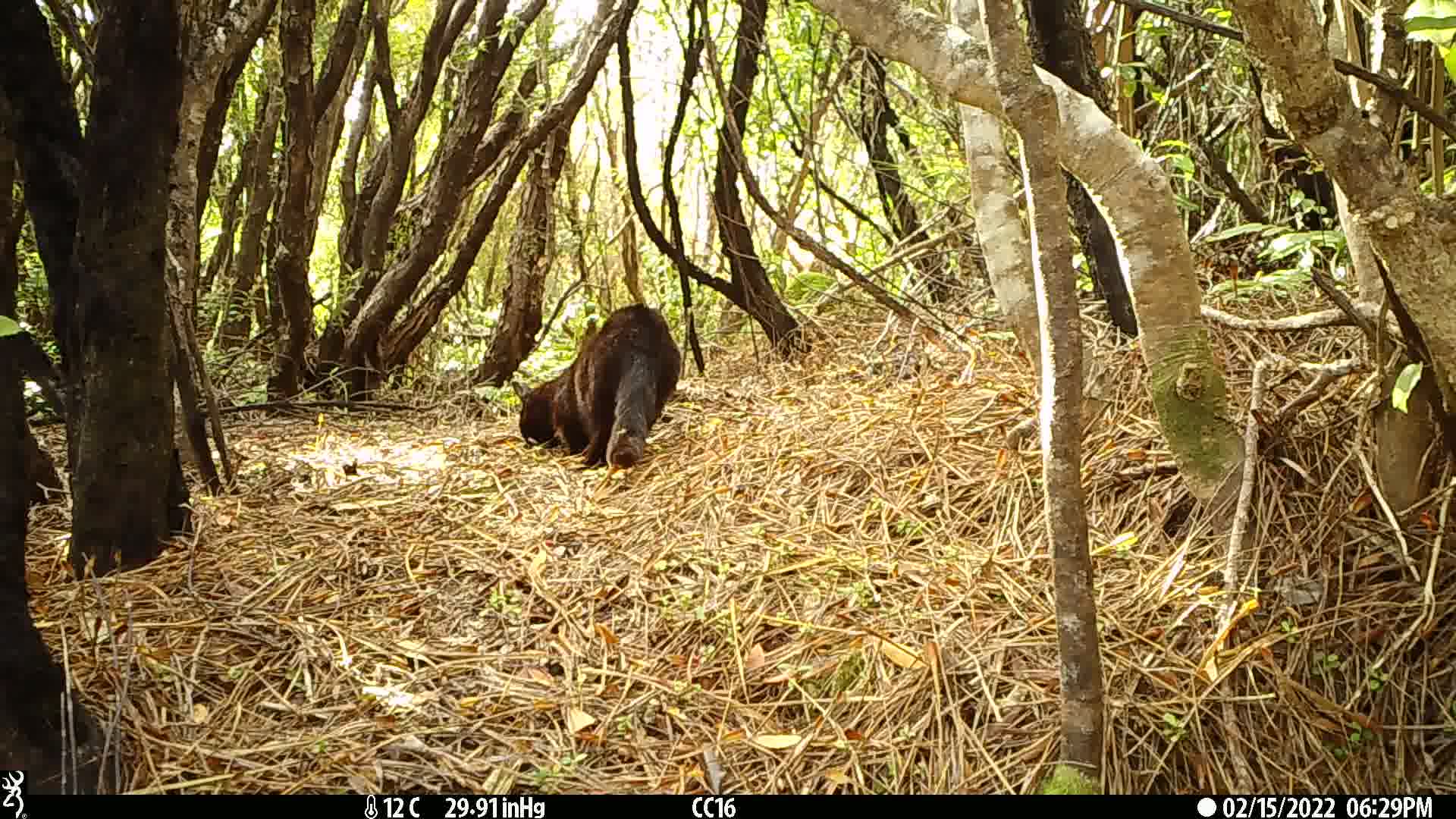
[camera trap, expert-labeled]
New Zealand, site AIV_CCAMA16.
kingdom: Animalia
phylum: Chordata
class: Mammalia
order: Carnivora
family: Felidae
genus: Felis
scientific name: Felis catus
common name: domestic cat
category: cat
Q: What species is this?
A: Cat (domestic cat) (Felis catus).